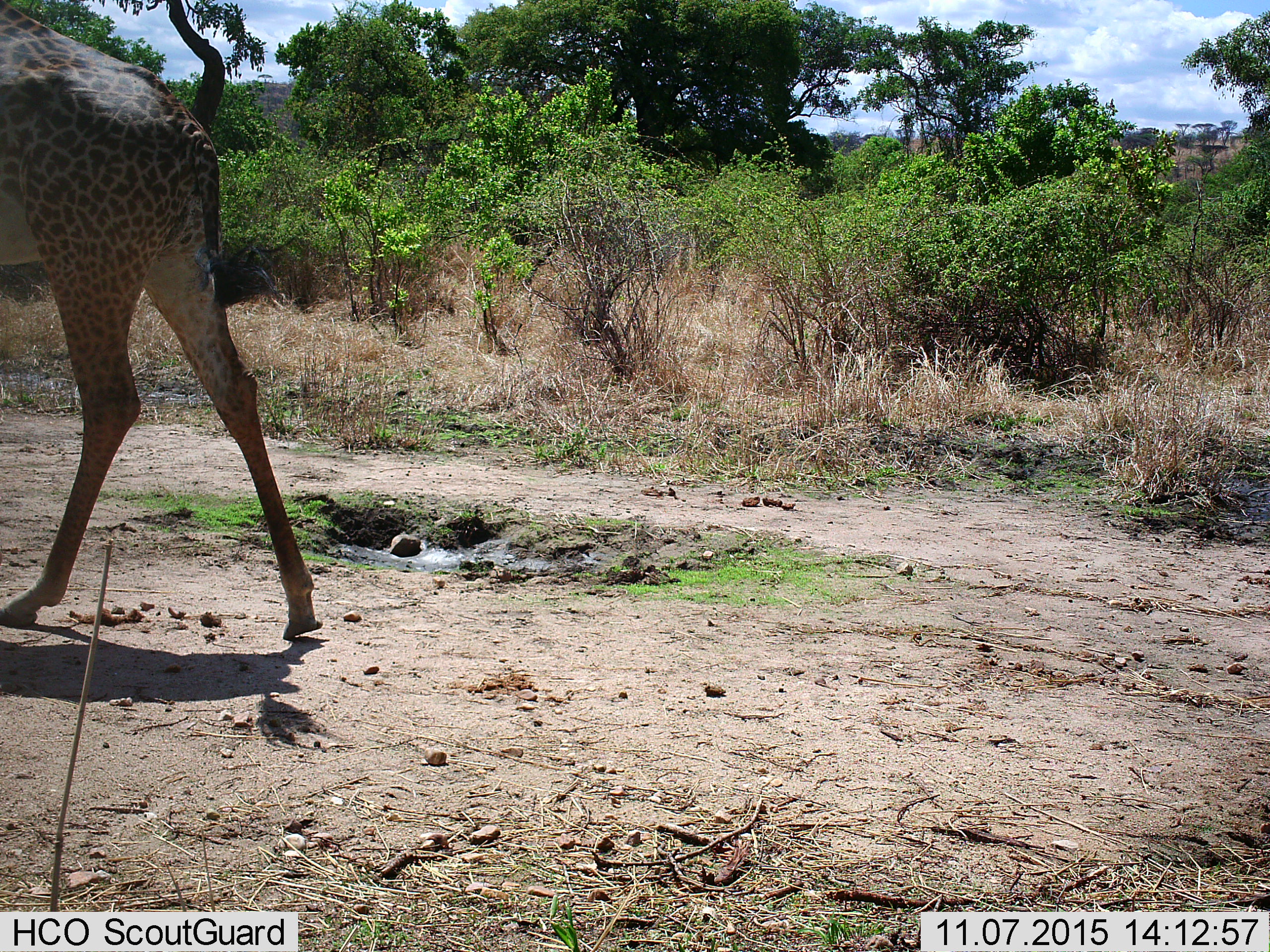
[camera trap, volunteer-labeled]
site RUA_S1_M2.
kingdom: Animalia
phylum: Chordata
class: Mammalia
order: Artiodactyla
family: Giraffidae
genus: Giraffa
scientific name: Giraffa camelopardalis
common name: giraffe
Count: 1.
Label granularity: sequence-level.